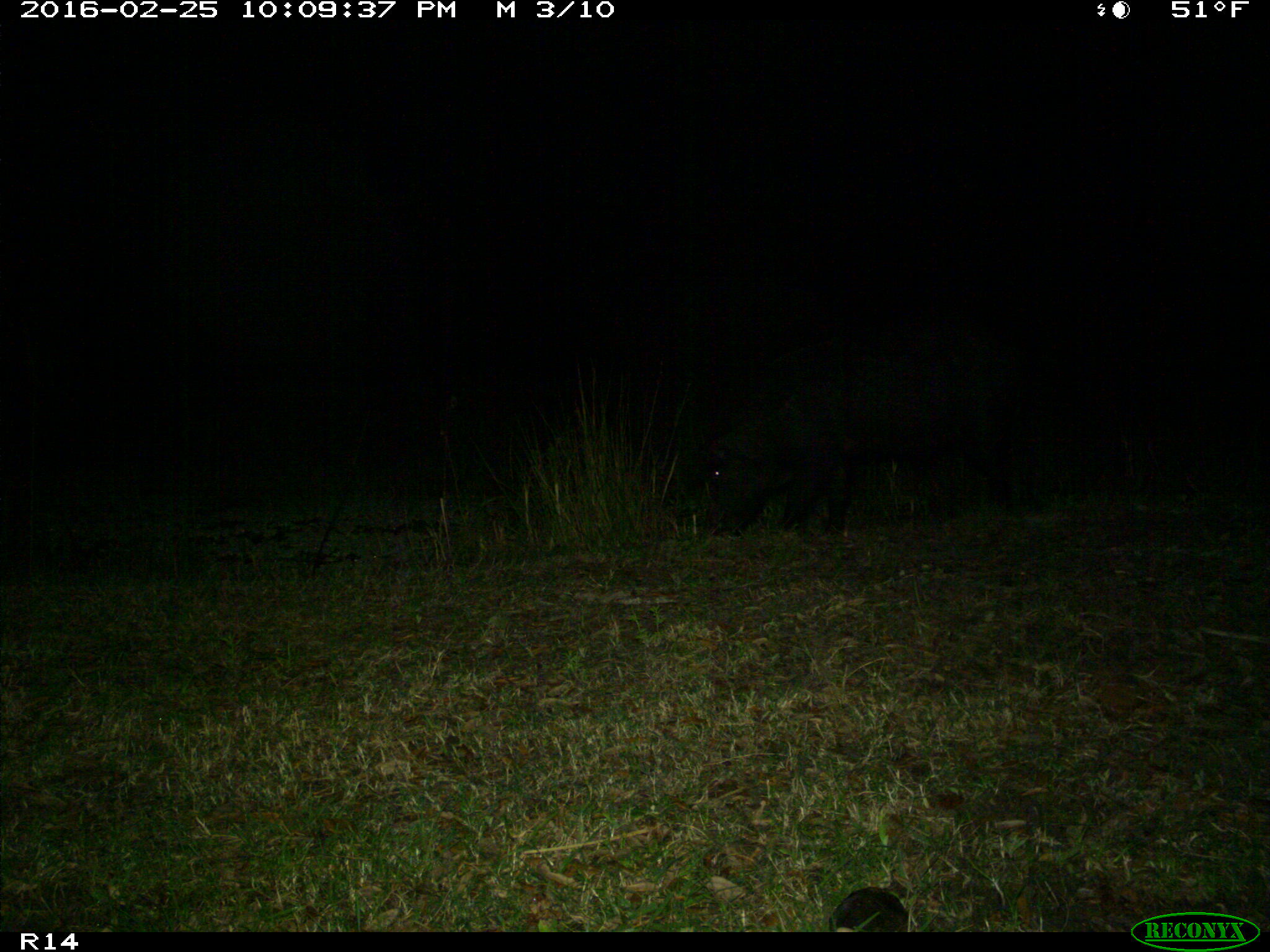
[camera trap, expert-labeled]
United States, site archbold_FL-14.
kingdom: Animalia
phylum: Chordata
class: Mammalia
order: Artiodactyla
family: Suidae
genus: Sus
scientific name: Sus scrofa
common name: wild boar